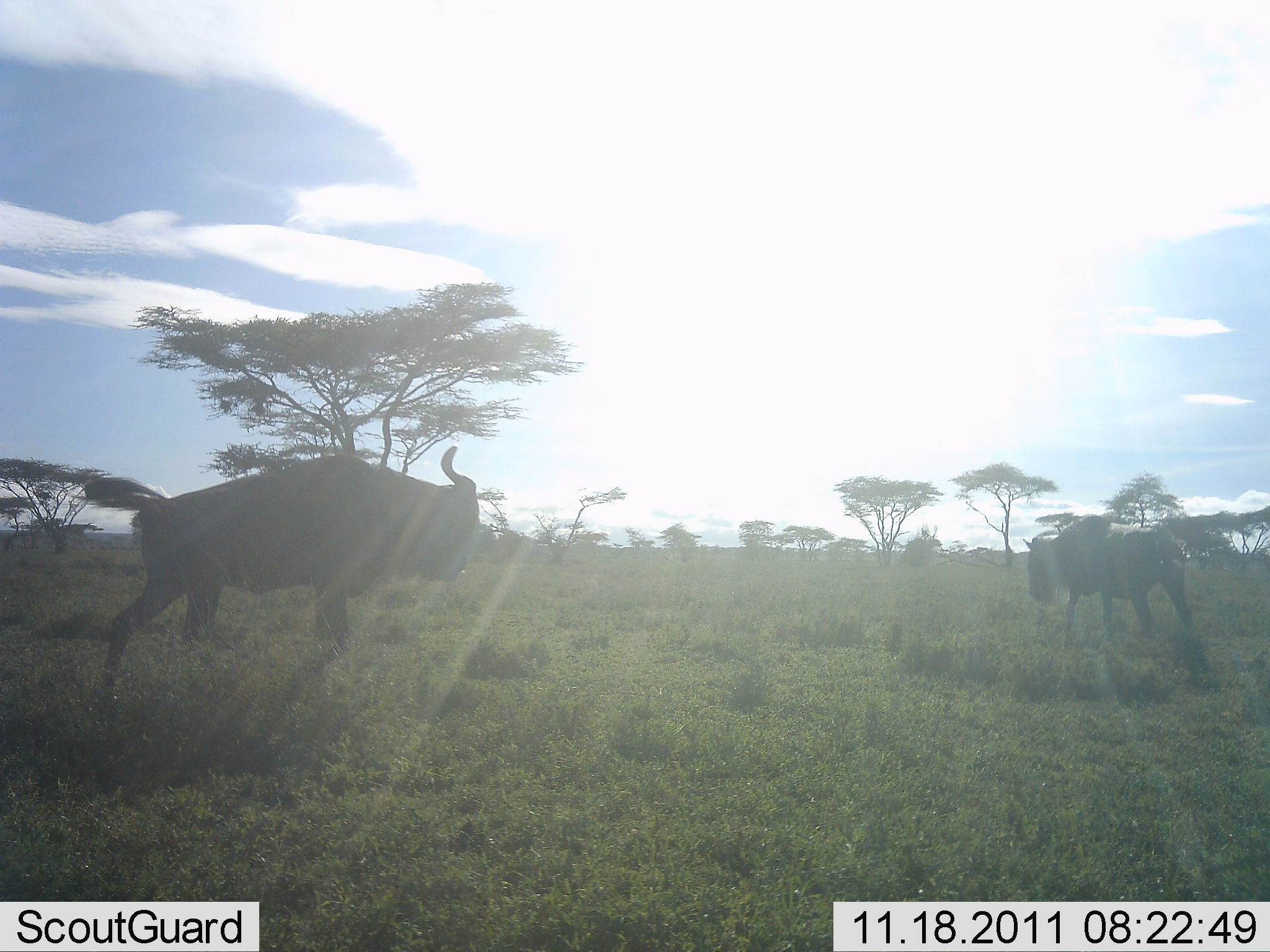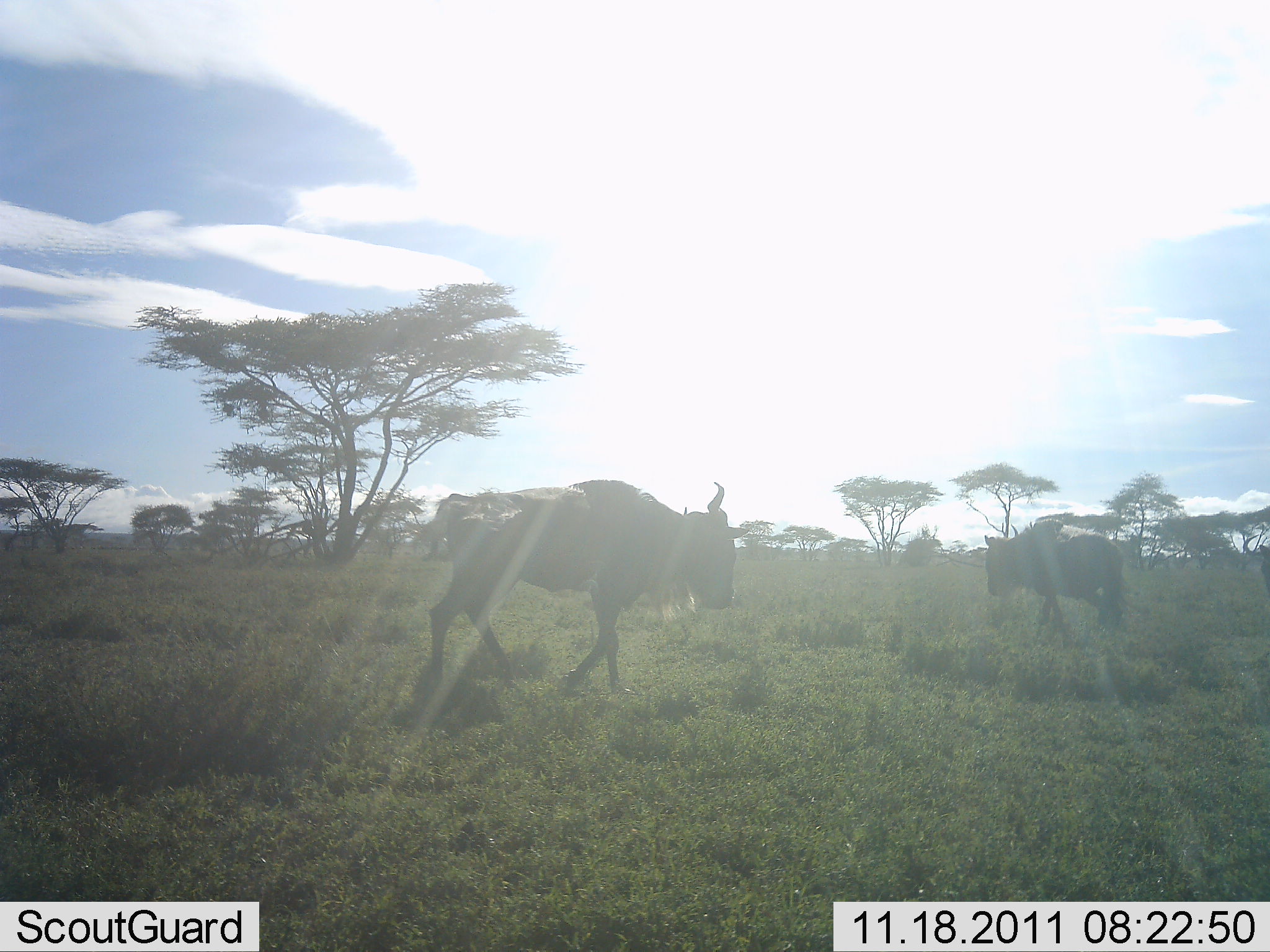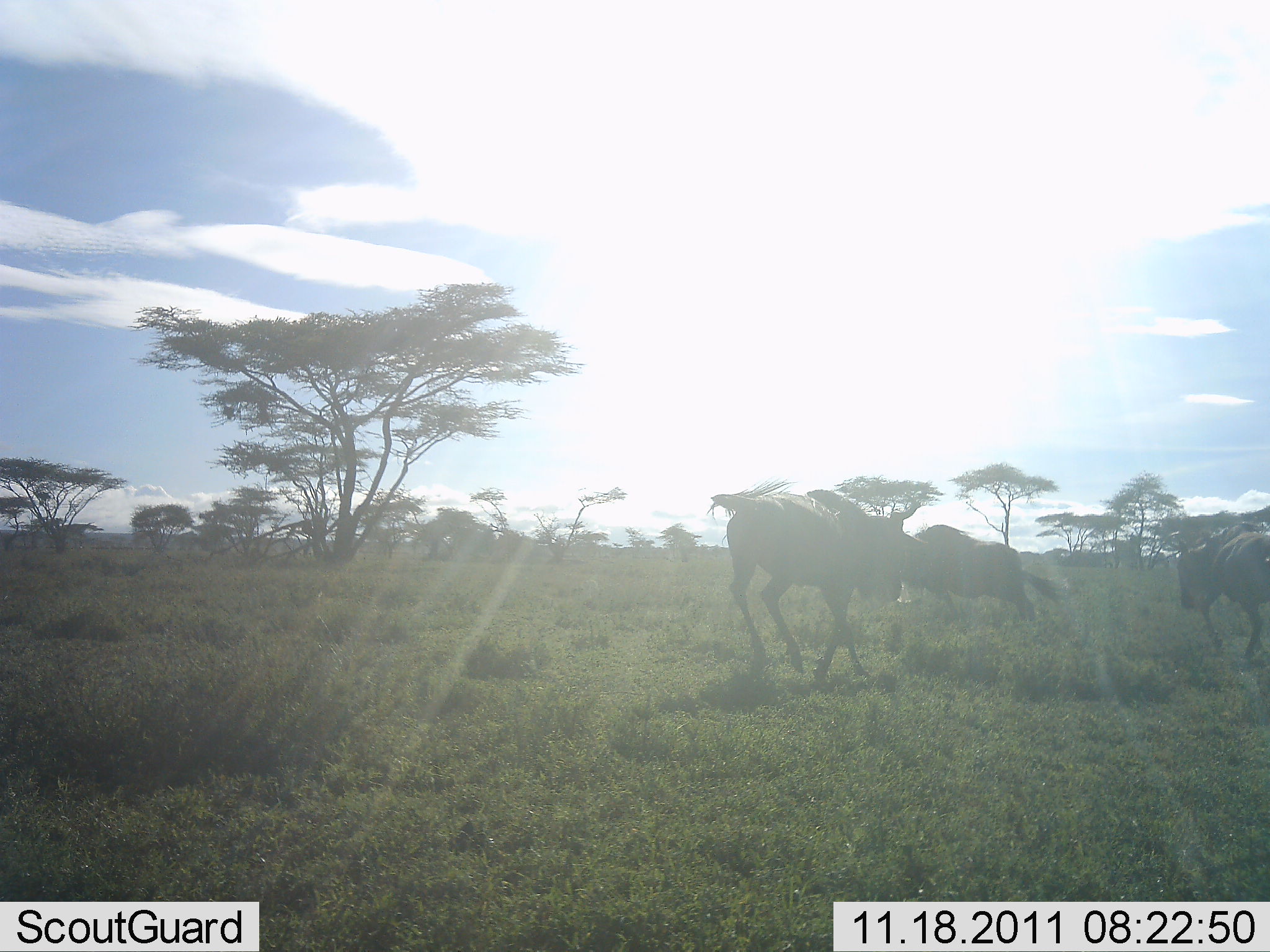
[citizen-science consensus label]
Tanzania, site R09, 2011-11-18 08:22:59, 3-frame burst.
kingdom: Animalia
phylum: Chordata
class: Mammalia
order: Artiodactyla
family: Bovidae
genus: Connochaetes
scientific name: Connochaetes taurinus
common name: blue wildebeest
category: wildebeest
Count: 3.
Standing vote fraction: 0%.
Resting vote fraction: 0%.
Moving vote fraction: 87%.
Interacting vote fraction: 13%.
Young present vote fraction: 0%.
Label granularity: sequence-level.